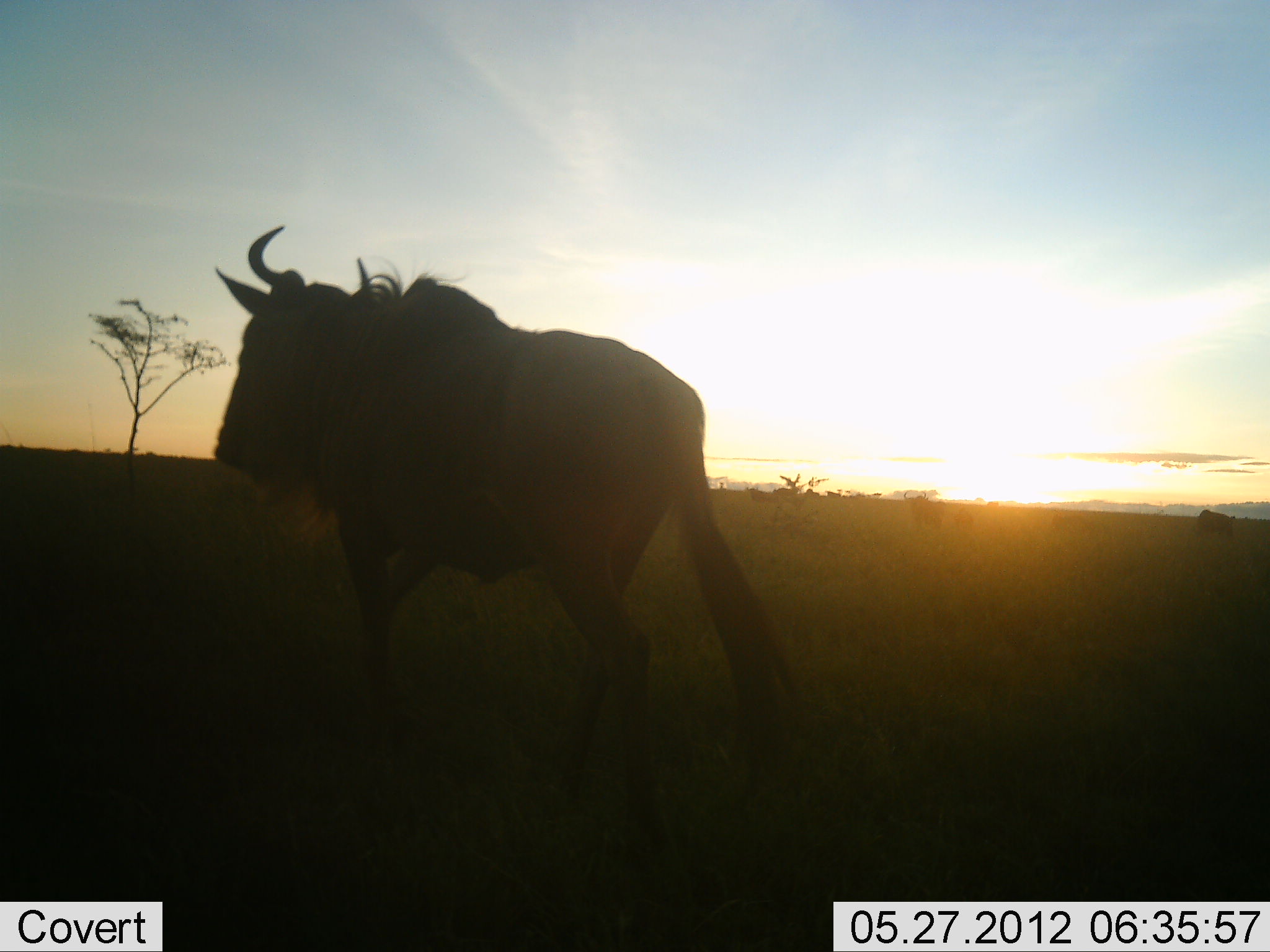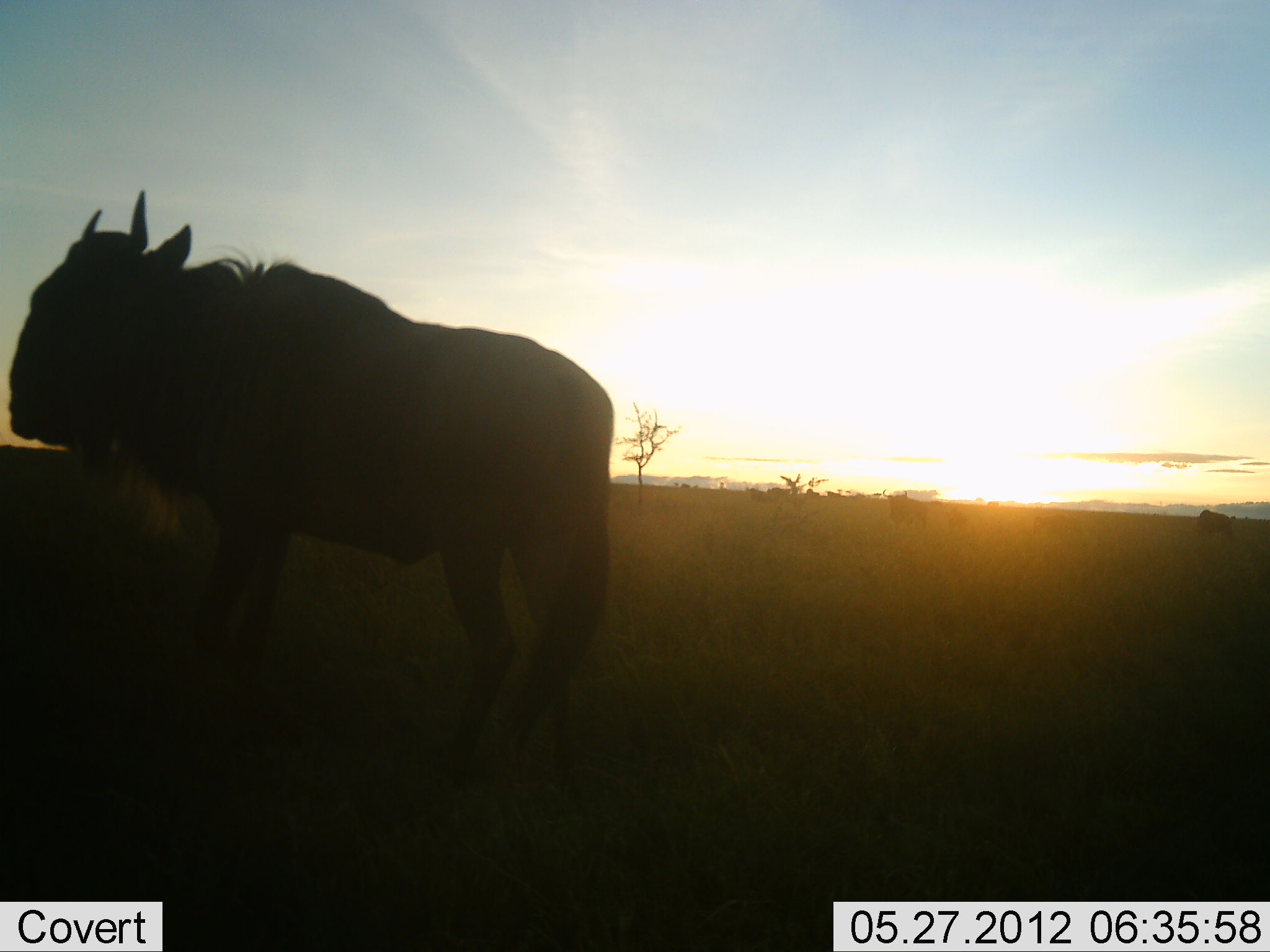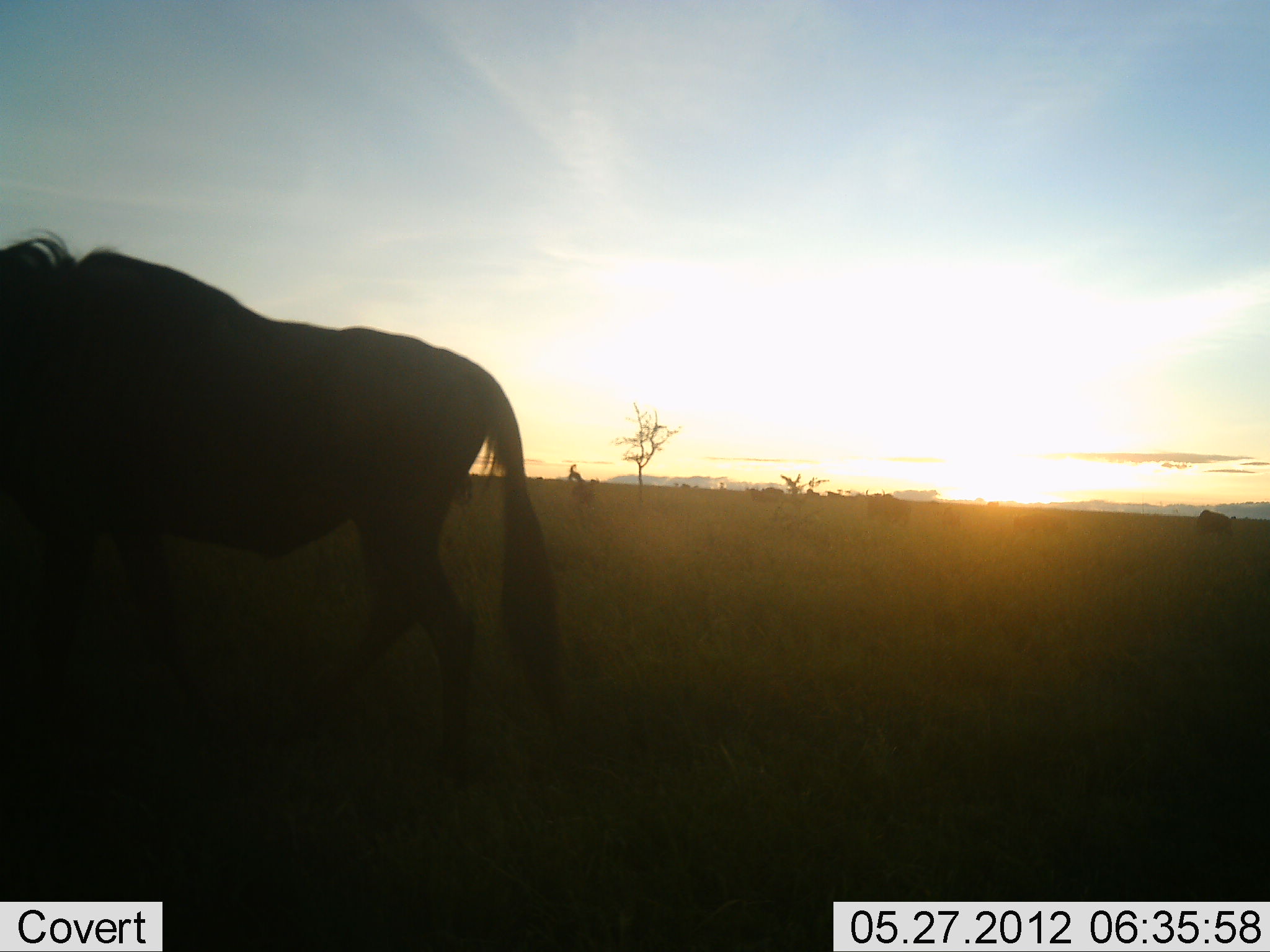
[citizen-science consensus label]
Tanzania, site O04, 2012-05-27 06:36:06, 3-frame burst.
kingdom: Animalia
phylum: Chordata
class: Mammalia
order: Artiodactyla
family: Bovidae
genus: Connochaetes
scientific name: Connochaetes taurinus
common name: blue wildebeest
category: wildebeest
Wildebeest (blue wildebeest) (Connochaetes taurinus), count 5. Behavior (volunteer vote fractions): standing 20%, resting 0%, moving 100%, interacting 0%. Young present (vote fraction): 10%. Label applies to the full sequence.